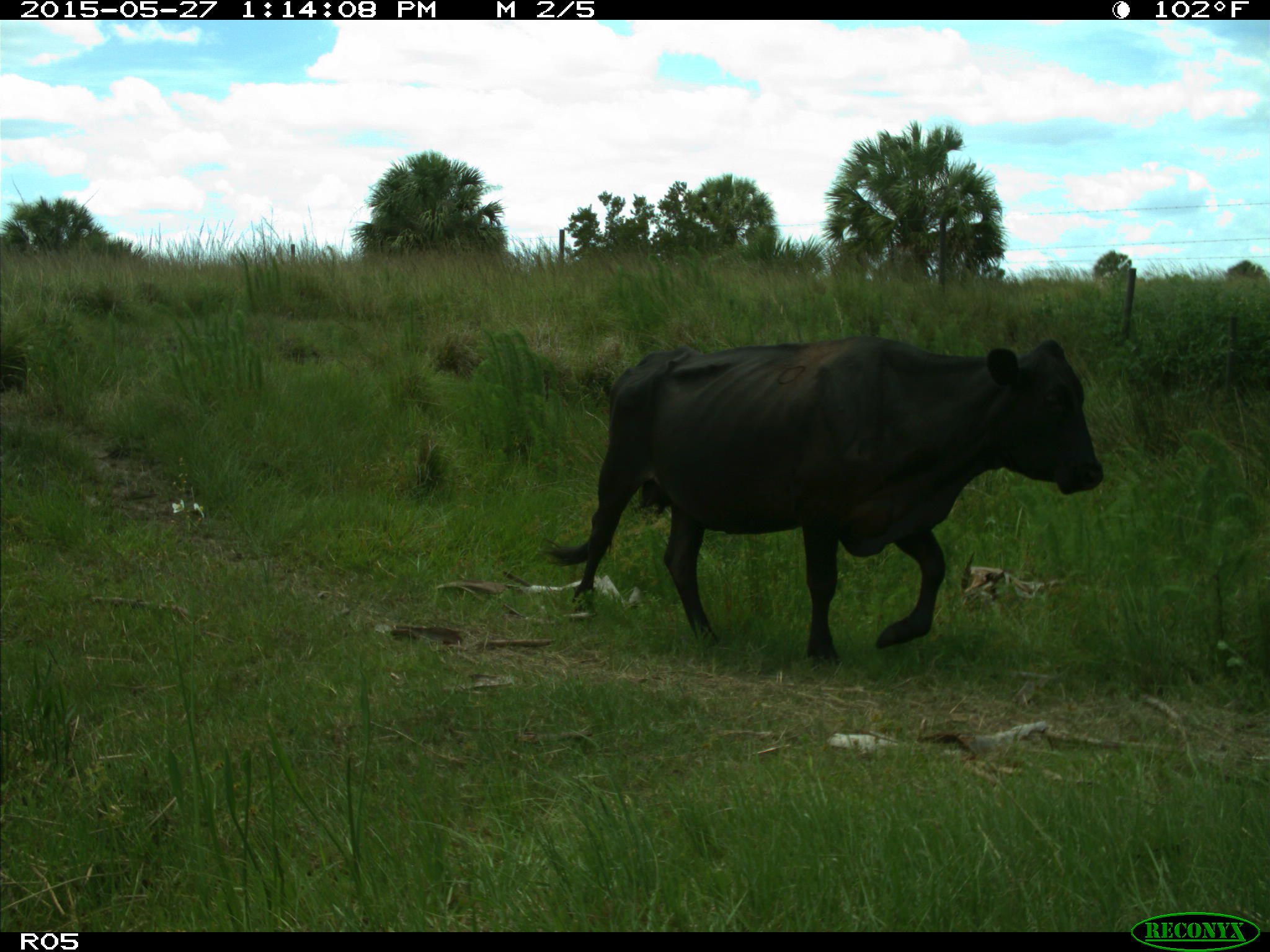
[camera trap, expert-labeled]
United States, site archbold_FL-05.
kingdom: Animalia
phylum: Chordata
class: Mammalia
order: Artiodactyla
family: Bovidae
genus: Bos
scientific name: Bos taurus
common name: domestic cow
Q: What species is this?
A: Bos taurus (domestic cow).